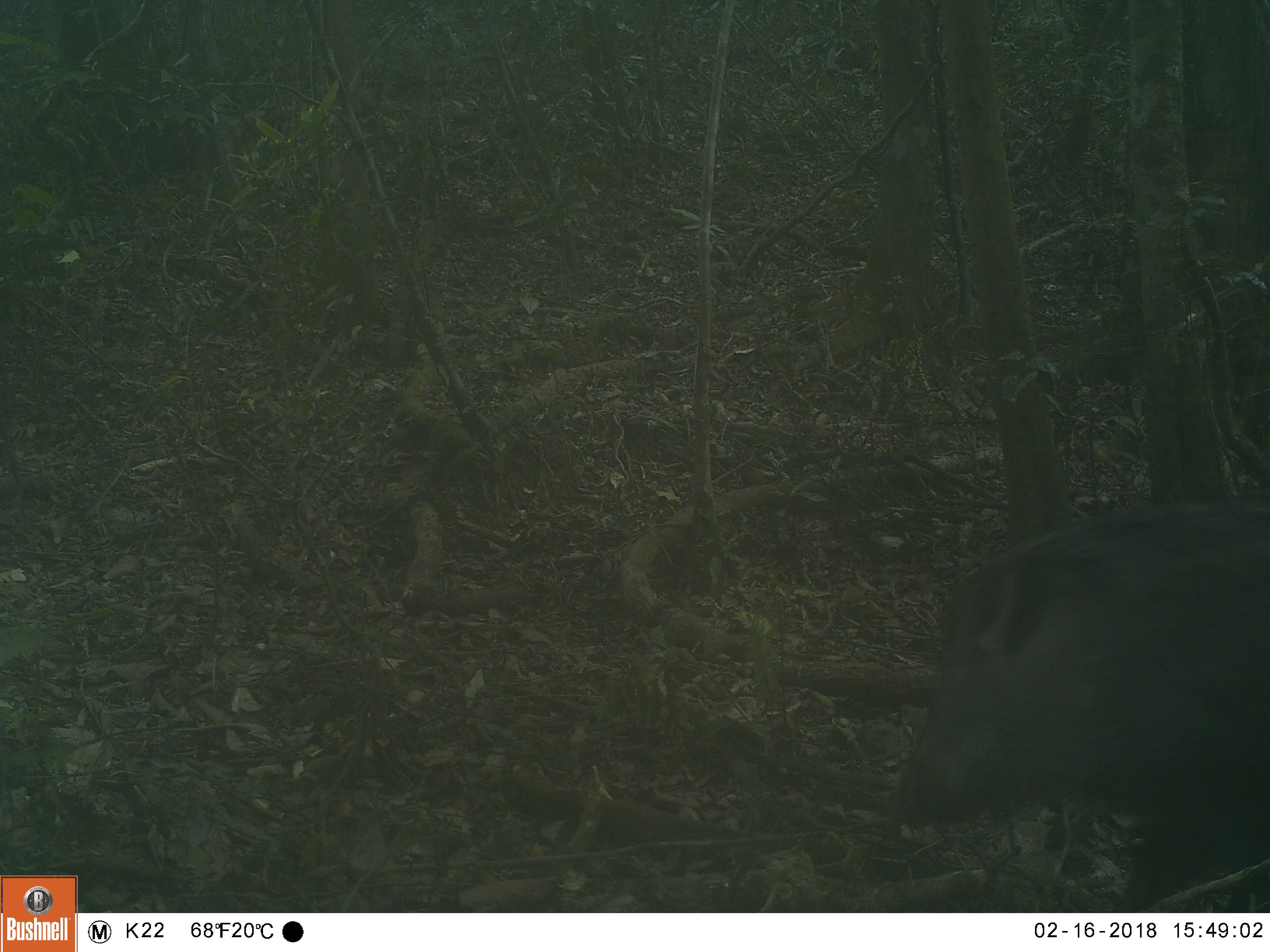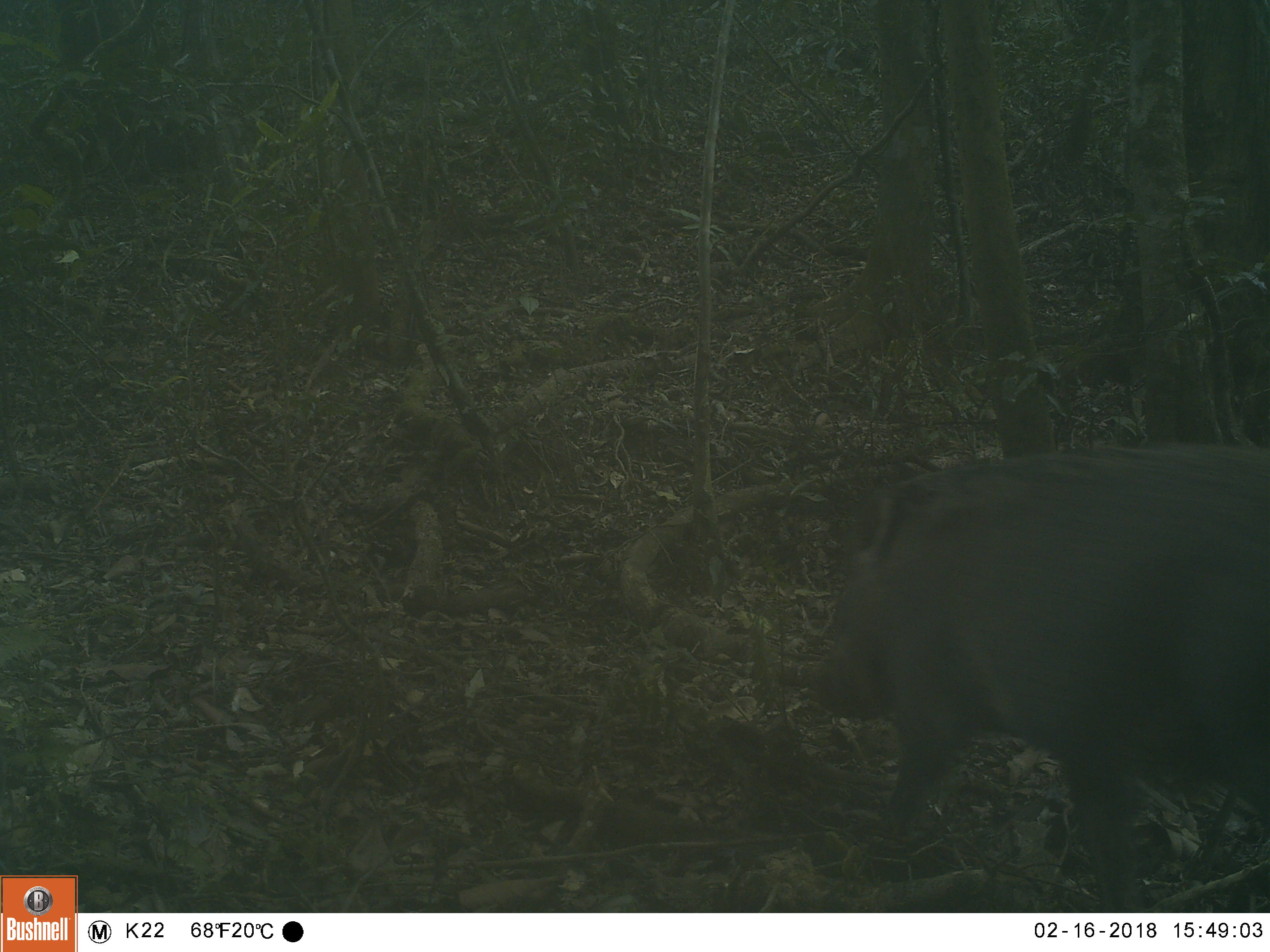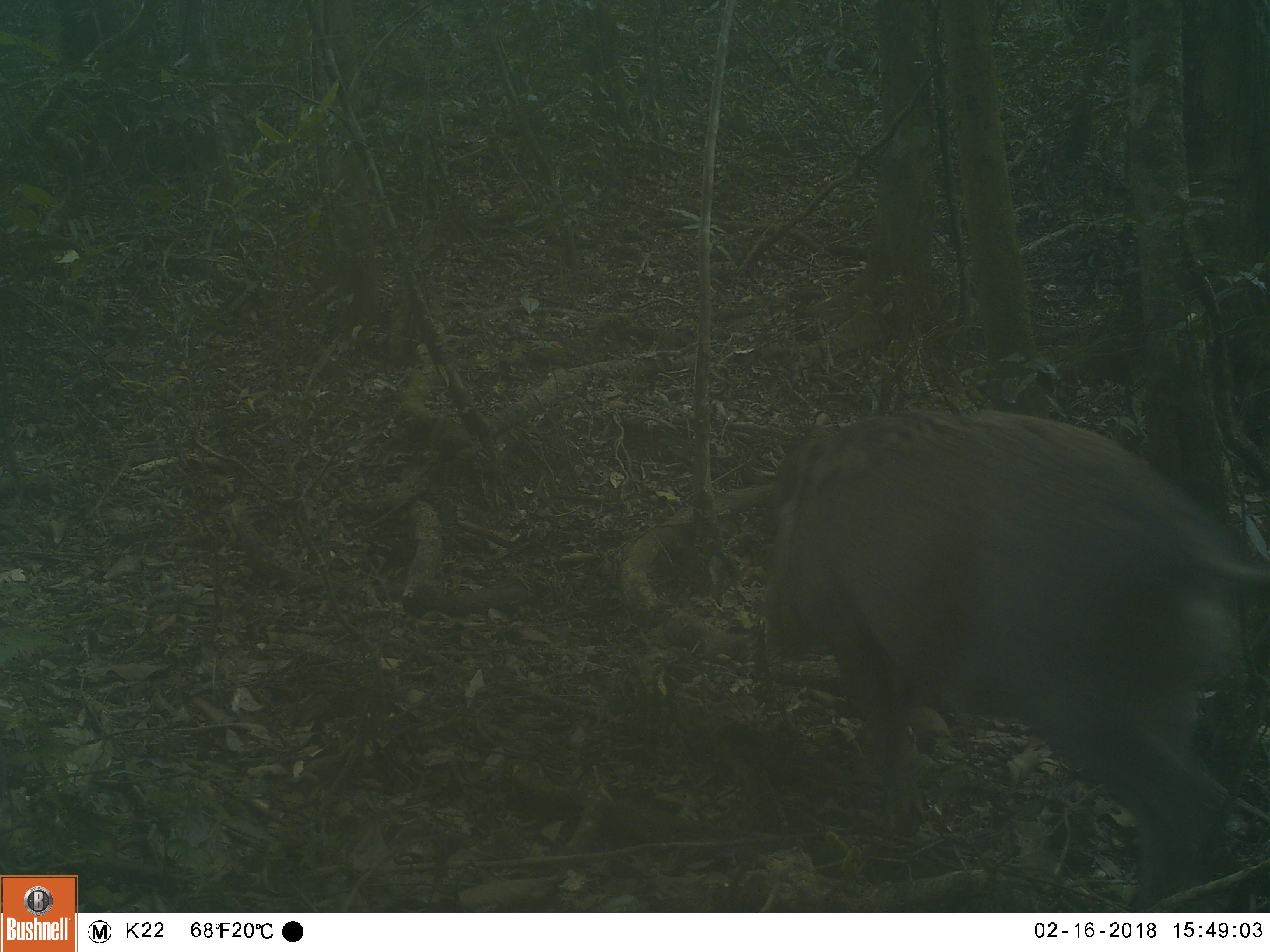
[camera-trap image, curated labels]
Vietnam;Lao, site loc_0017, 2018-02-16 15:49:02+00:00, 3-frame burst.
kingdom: Animalia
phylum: Chordata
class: Mammalia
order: Artiodactyla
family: Suidae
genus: Sus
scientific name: Sus scrofa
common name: eurasian wild pig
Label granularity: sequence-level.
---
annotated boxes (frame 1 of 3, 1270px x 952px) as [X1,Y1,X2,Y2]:
eurasian wild pig: [893,492,1270,913]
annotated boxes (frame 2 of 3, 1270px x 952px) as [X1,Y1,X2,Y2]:
eurasian wild pig: [805,442,1270,913]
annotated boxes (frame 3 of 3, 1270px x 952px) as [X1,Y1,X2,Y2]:
eurasian wild pig: [761,407,1268,913]